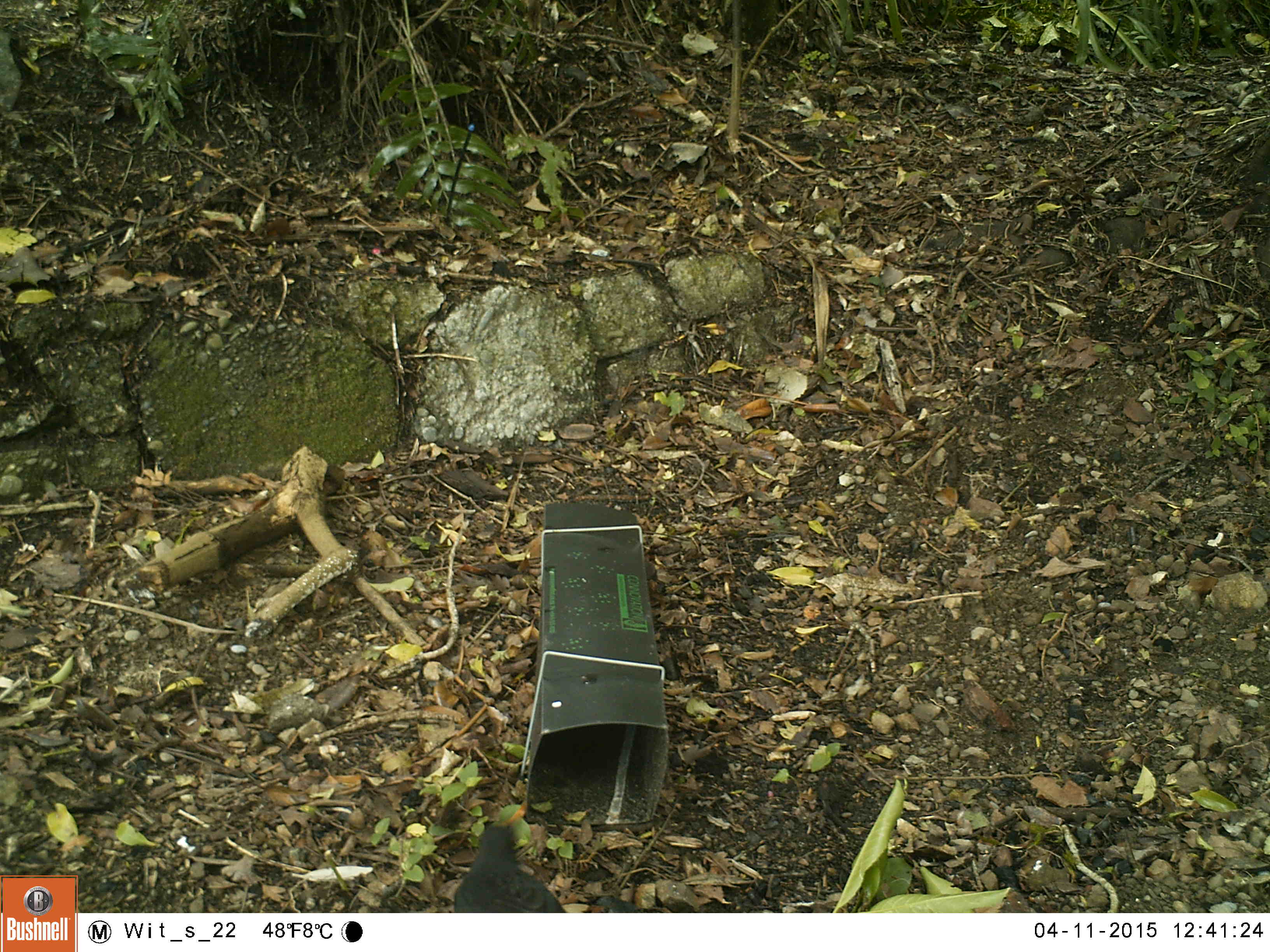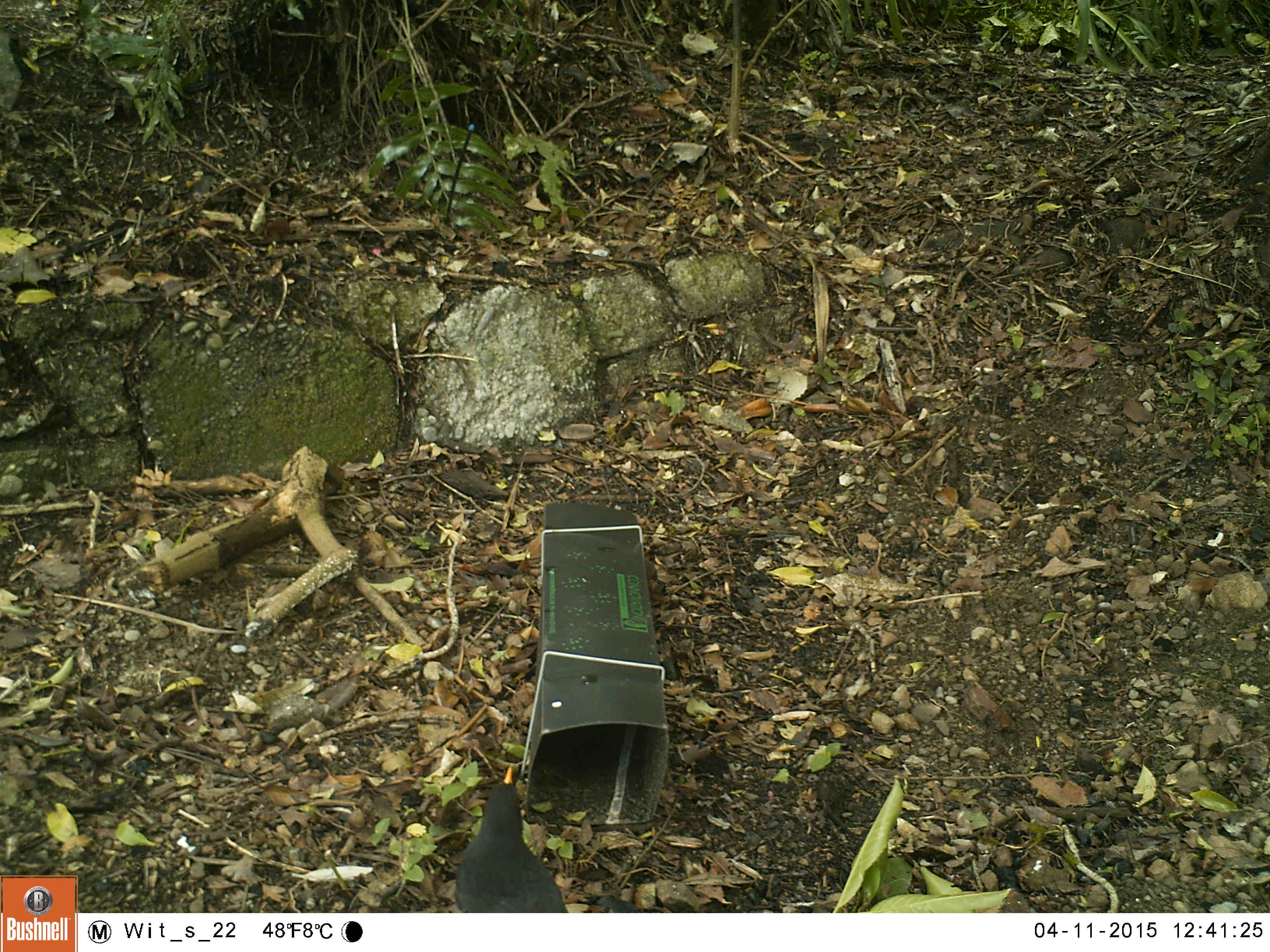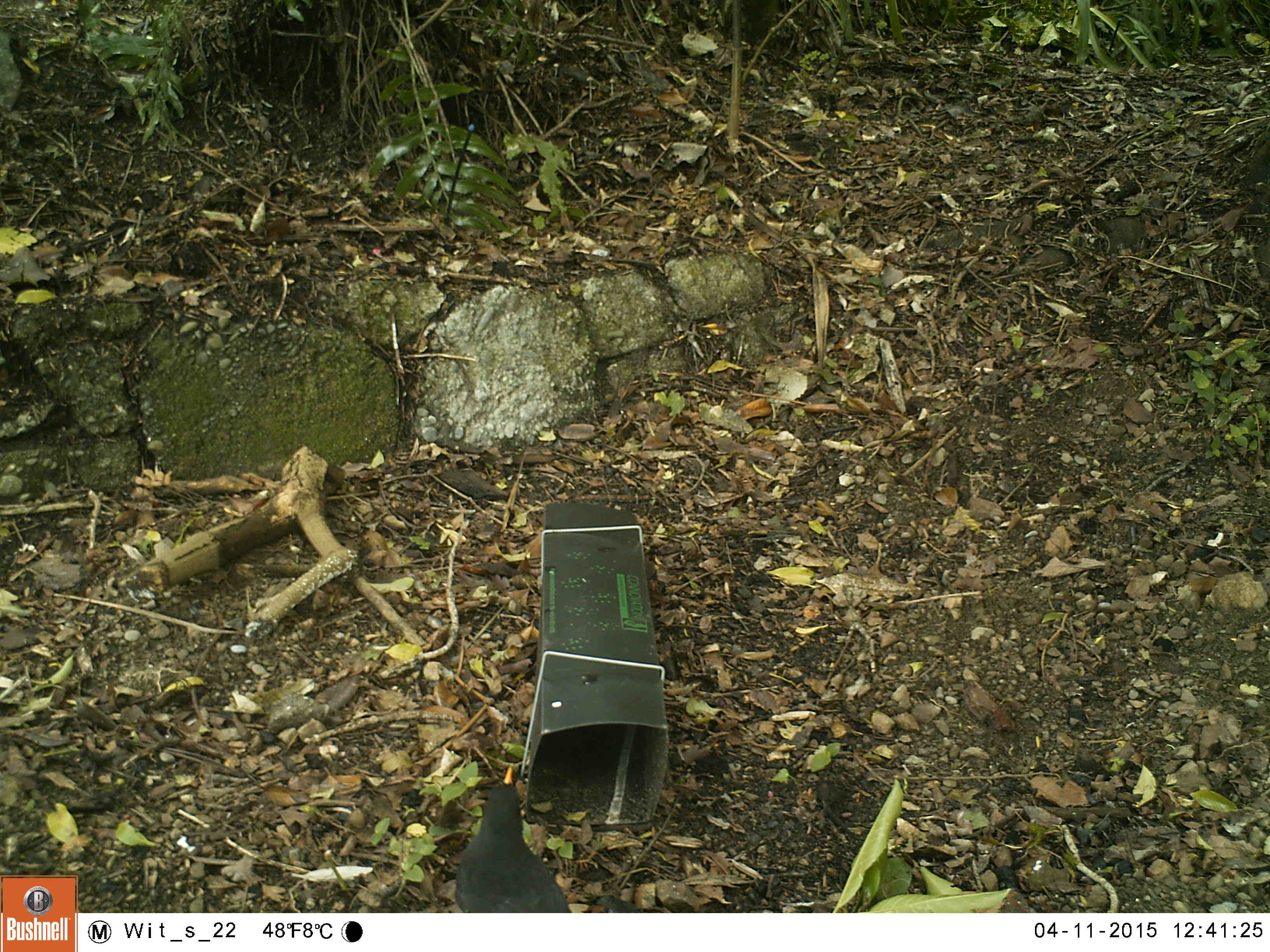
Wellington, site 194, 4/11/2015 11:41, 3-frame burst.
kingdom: Animalia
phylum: Chordata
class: Aves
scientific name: Aves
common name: bird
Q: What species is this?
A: Bird (Aves).